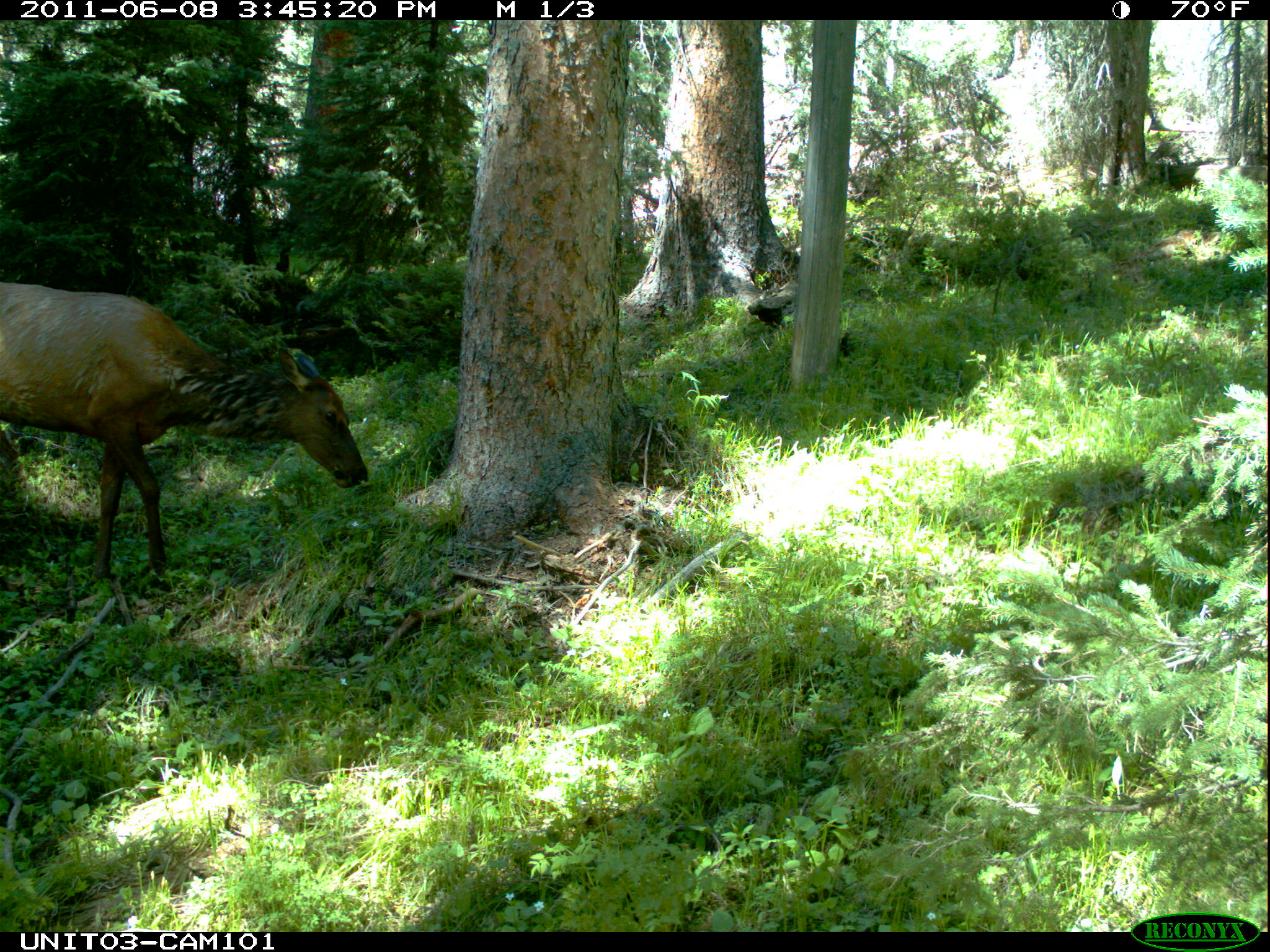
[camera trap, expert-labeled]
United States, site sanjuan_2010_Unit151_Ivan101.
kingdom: Animalia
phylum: Chordata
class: Mammalia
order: Artiodactyla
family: Cervidae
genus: Cervus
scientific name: Cervus elaphus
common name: red deer